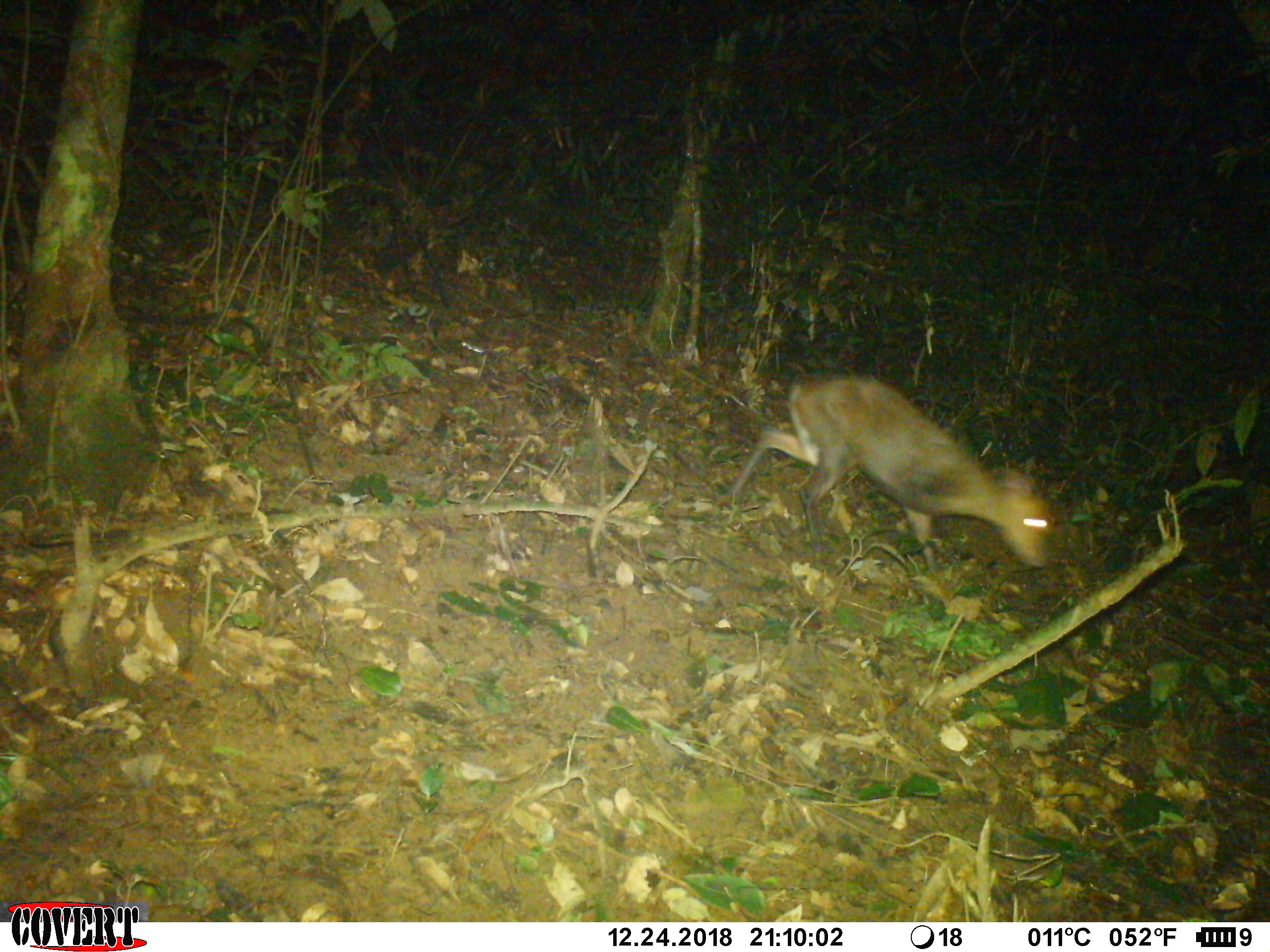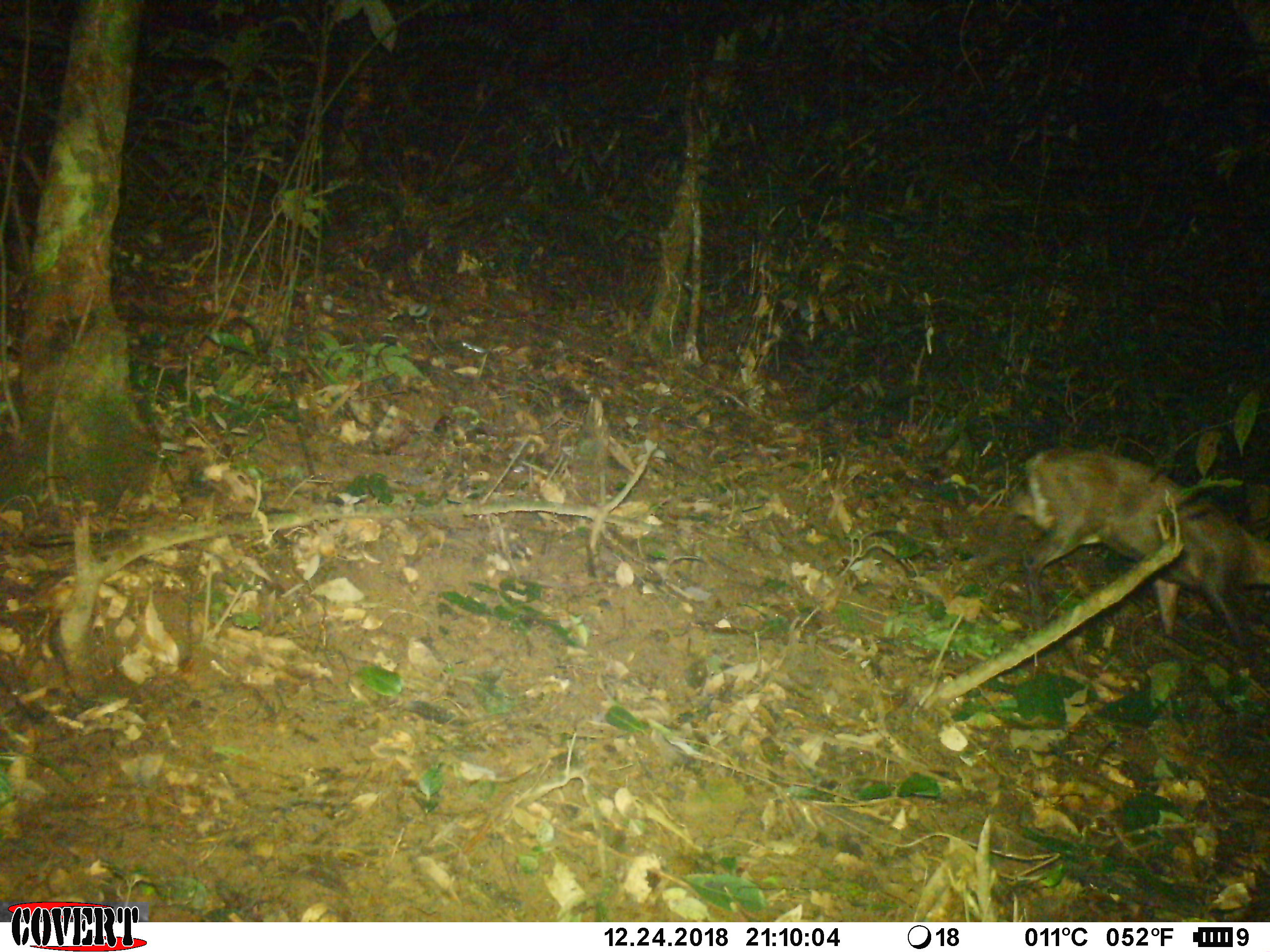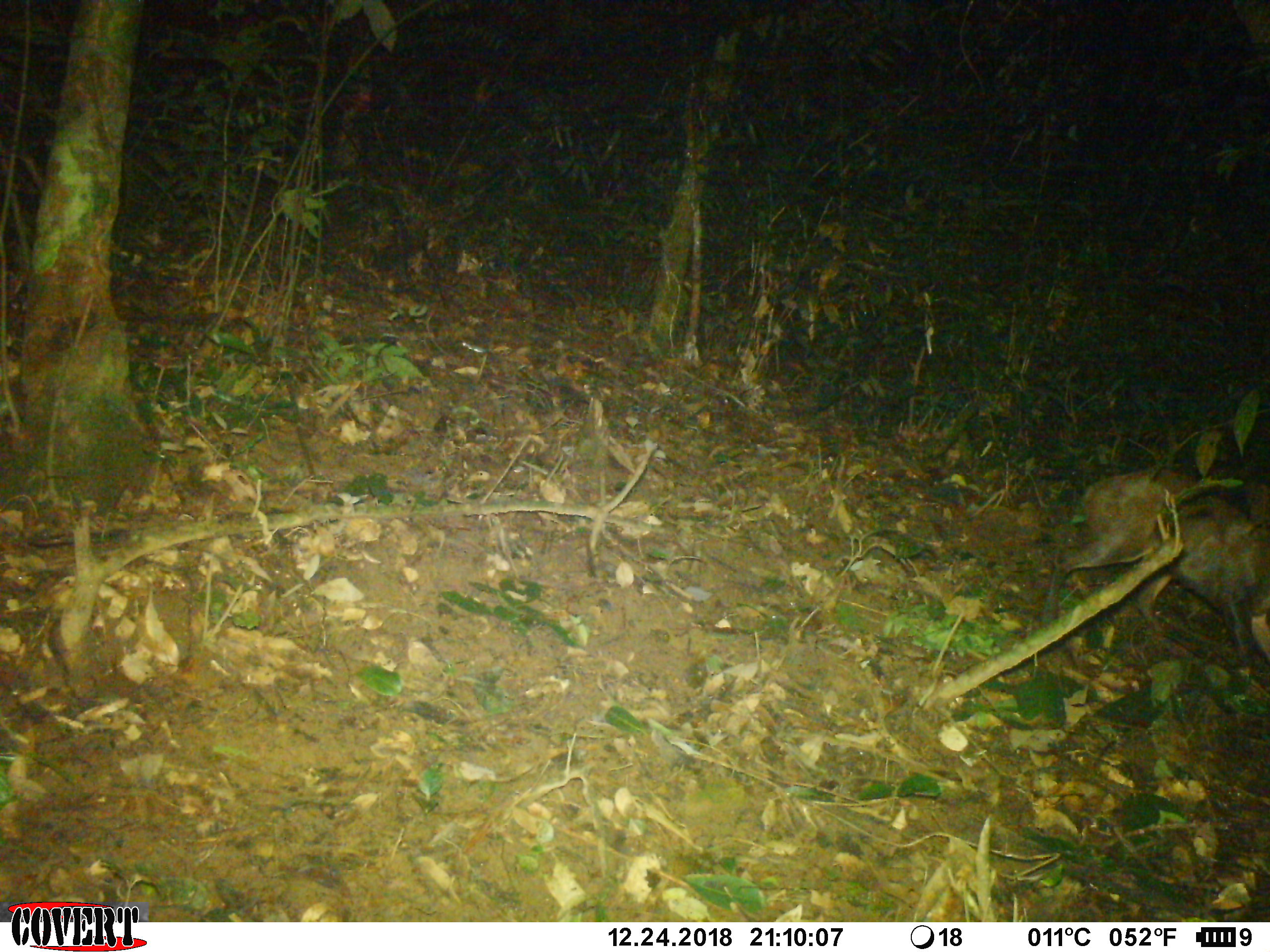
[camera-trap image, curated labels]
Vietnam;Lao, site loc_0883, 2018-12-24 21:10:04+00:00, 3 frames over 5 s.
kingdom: Animalia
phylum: Chordata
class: Mammalia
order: Artiodactyla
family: Cervidae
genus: Muntiacus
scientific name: Muntiacus rooseveltorum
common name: roosevelt's muntjac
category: roosevelts muntjac group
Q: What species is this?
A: Roosevelts muntjac group (roosevelt's muntjac) (Muntiacus rooseveltorum).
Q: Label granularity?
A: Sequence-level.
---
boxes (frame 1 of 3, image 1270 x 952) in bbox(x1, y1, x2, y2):
roosevelts muntjac group: bbox(725, 369, 1048, 571)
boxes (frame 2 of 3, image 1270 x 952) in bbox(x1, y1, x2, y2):
roosevelts muntjac group: bbox(968, 436, 1270, 653)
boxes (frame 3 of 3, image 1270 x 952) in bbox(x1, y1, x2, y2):
roosevelts muntjac group: bbox(1036, 461, 1270, 676)